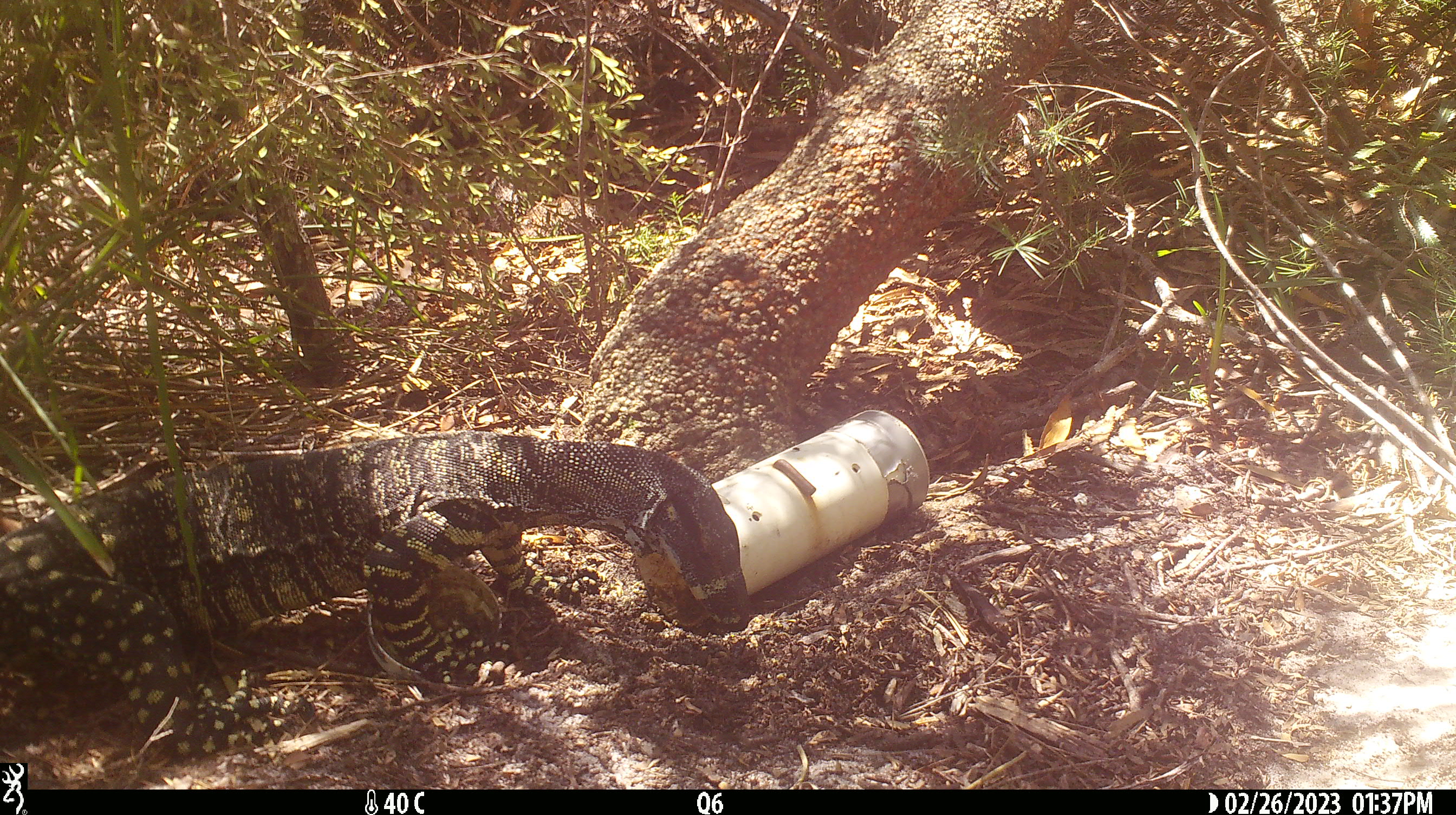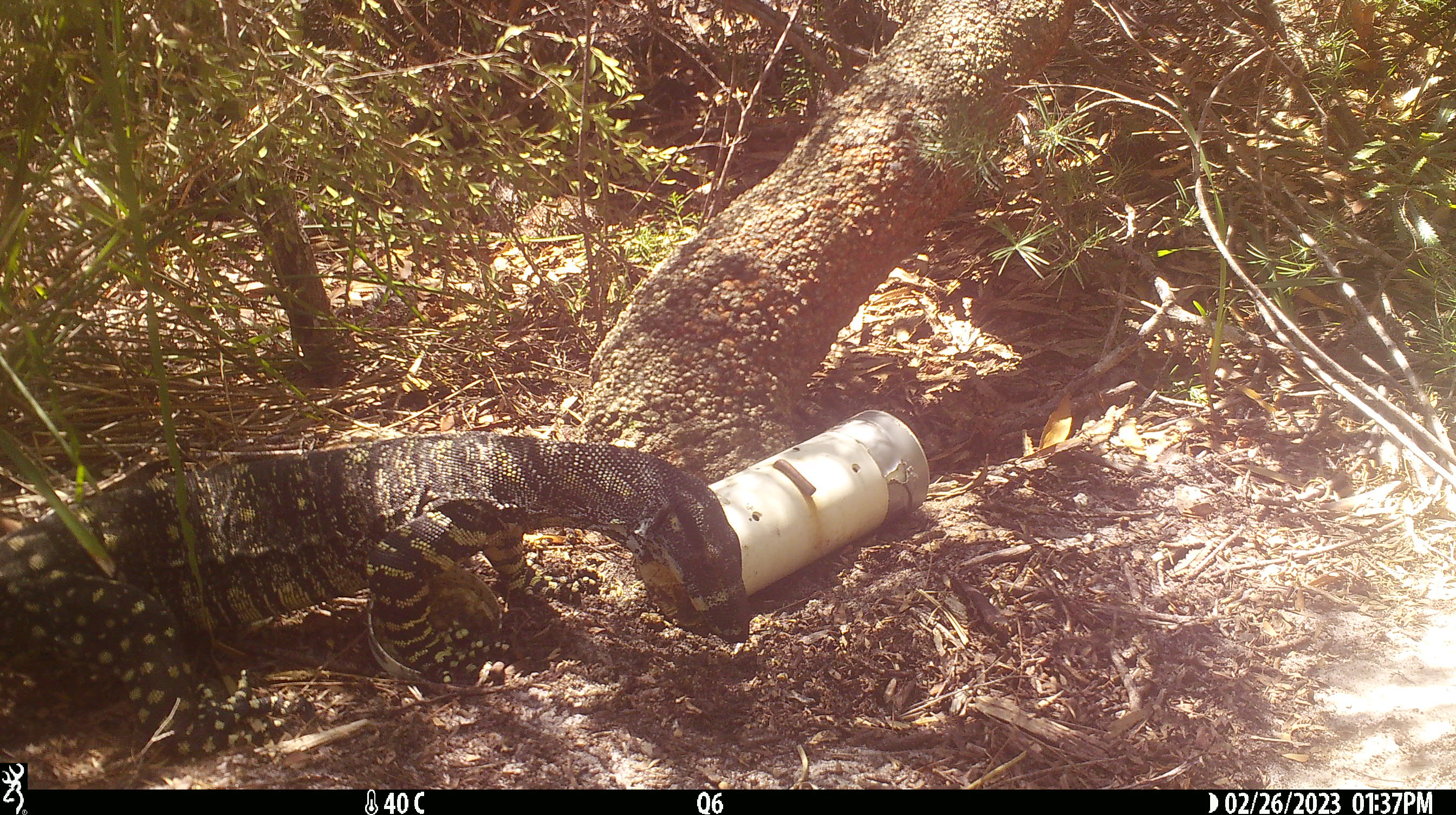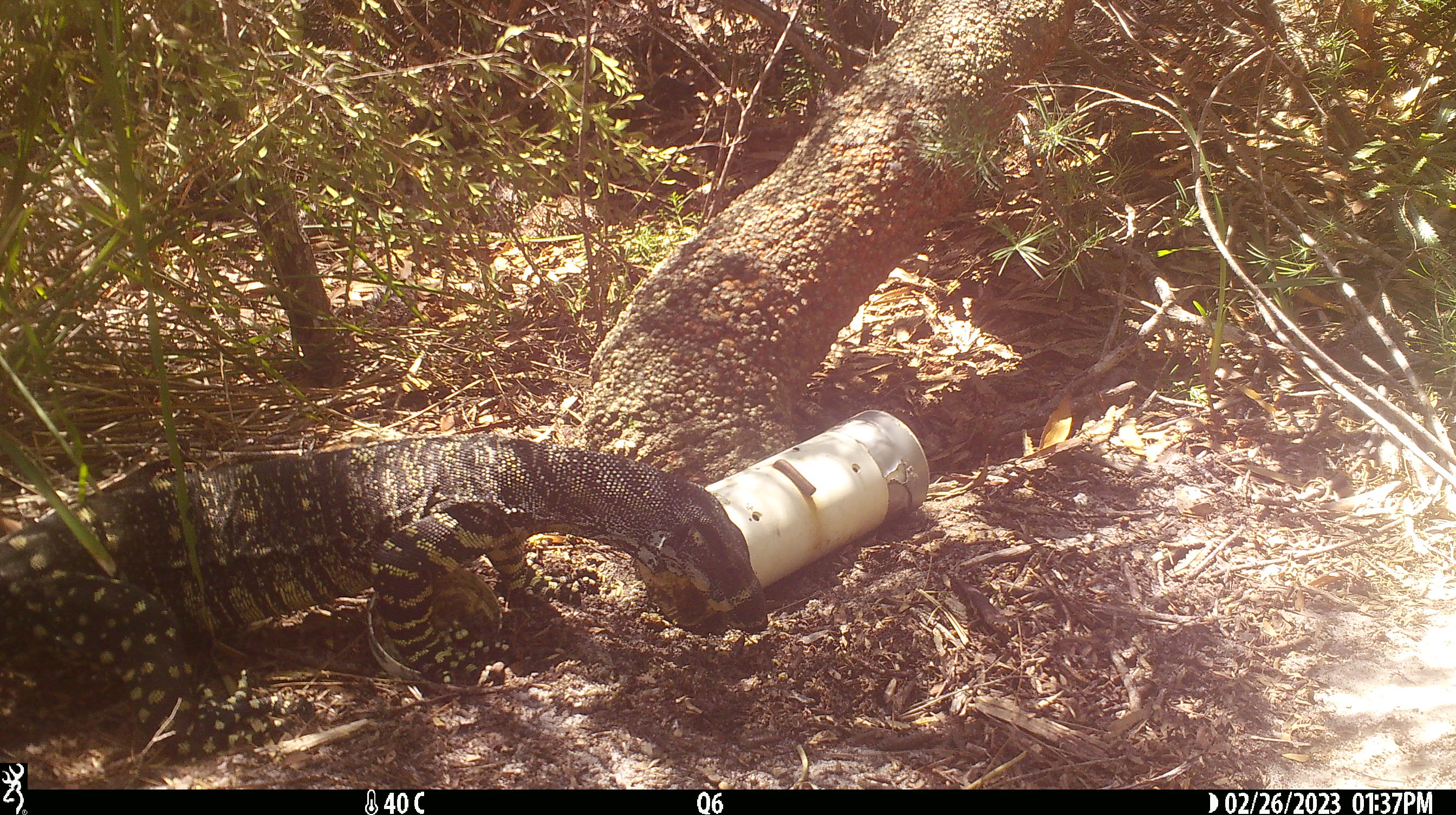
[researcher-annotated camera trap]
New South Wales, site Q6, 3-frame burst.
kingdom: Animalia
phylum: Chordata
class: Reptilia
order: Squamata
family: Varanidae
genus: Varanus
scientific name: Varanus varius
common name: lace monitor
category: goanna